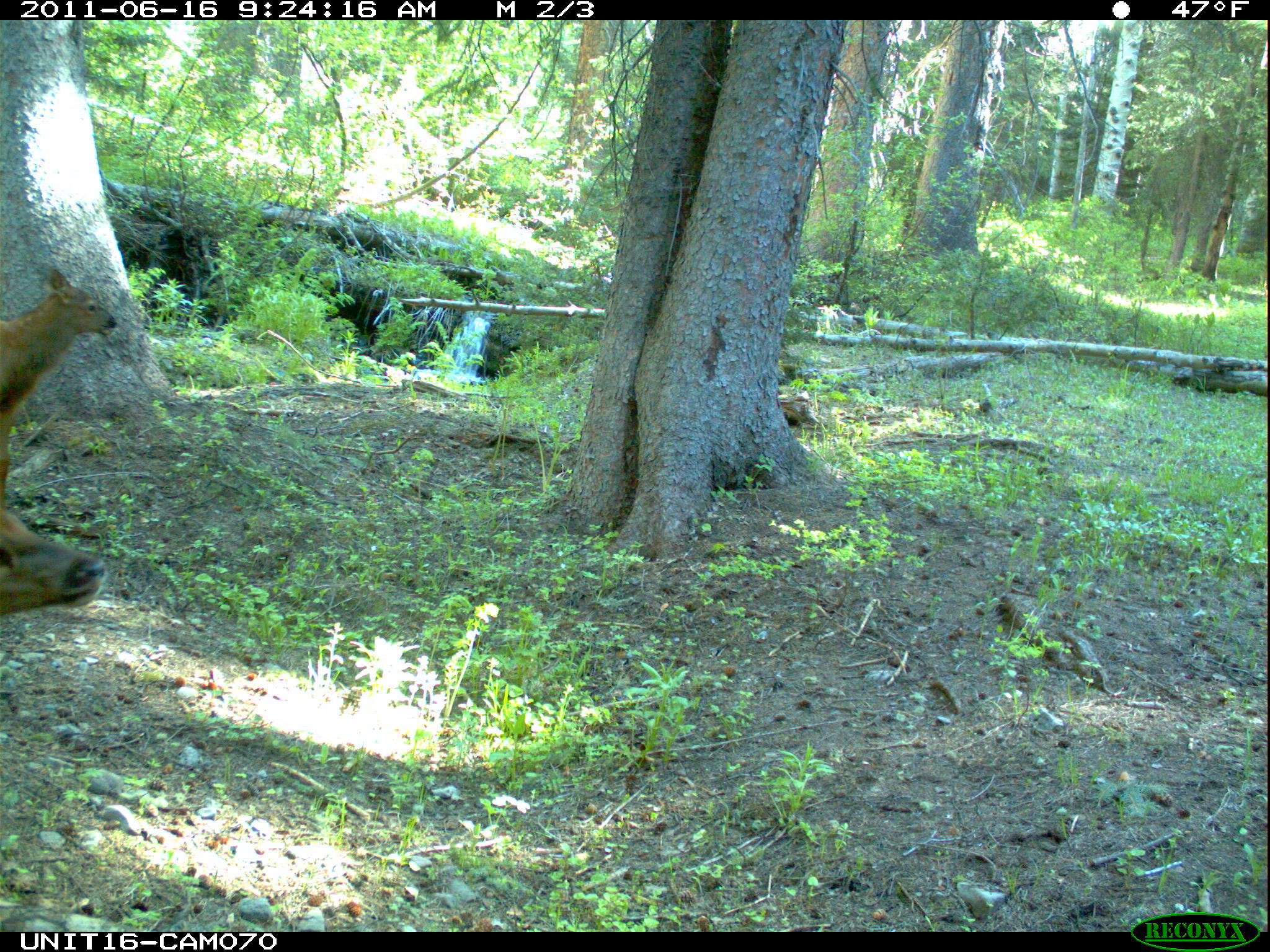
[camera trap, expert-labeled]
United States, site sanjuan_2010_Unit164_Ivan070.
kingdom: Animalia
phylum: Chordata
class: Mammalia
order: Artiodactyla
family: Cervidae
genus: Cervus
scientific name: Cervus elaphus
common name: red deer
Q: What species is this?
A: Cervus elaphus (red deer).